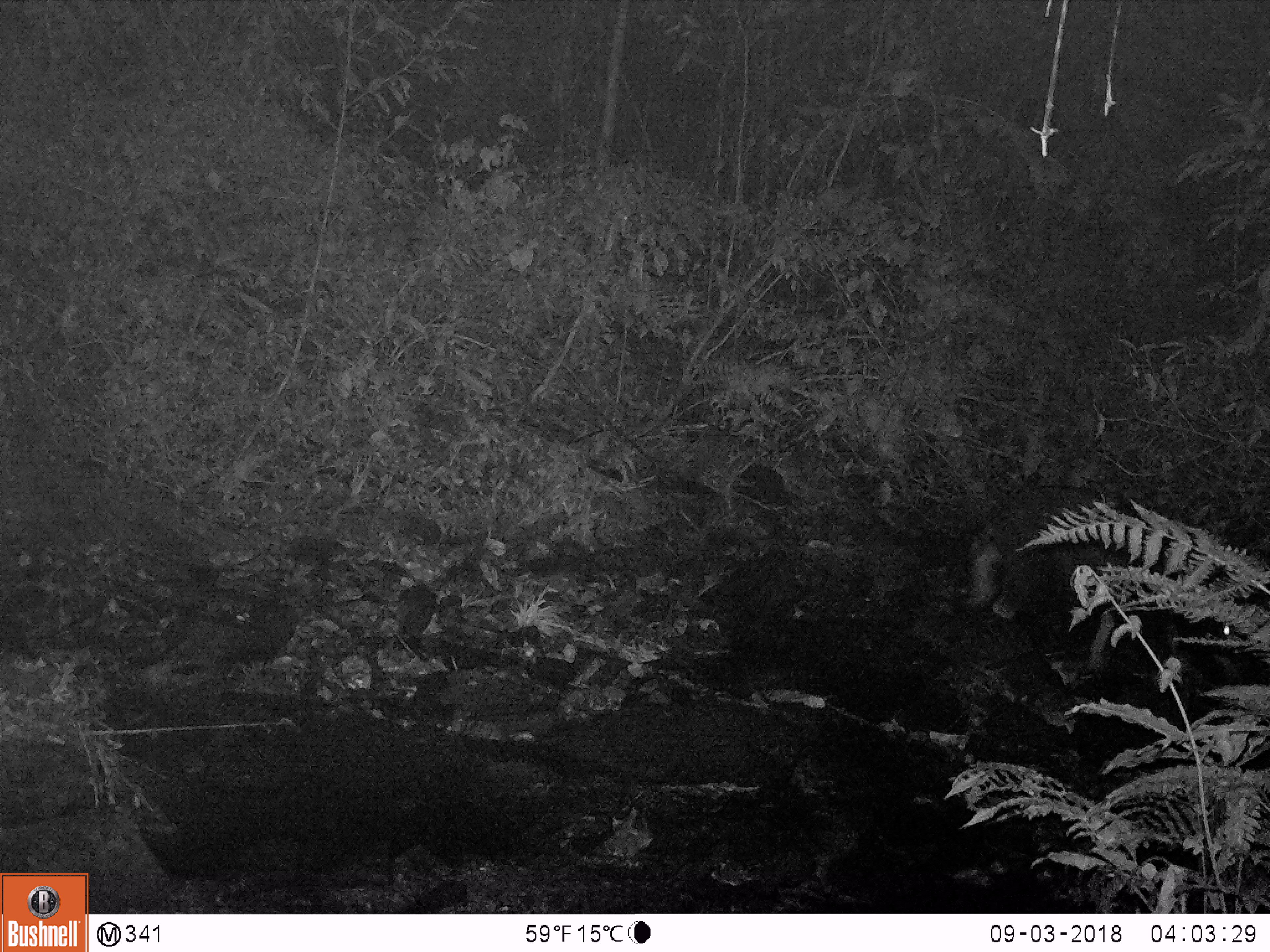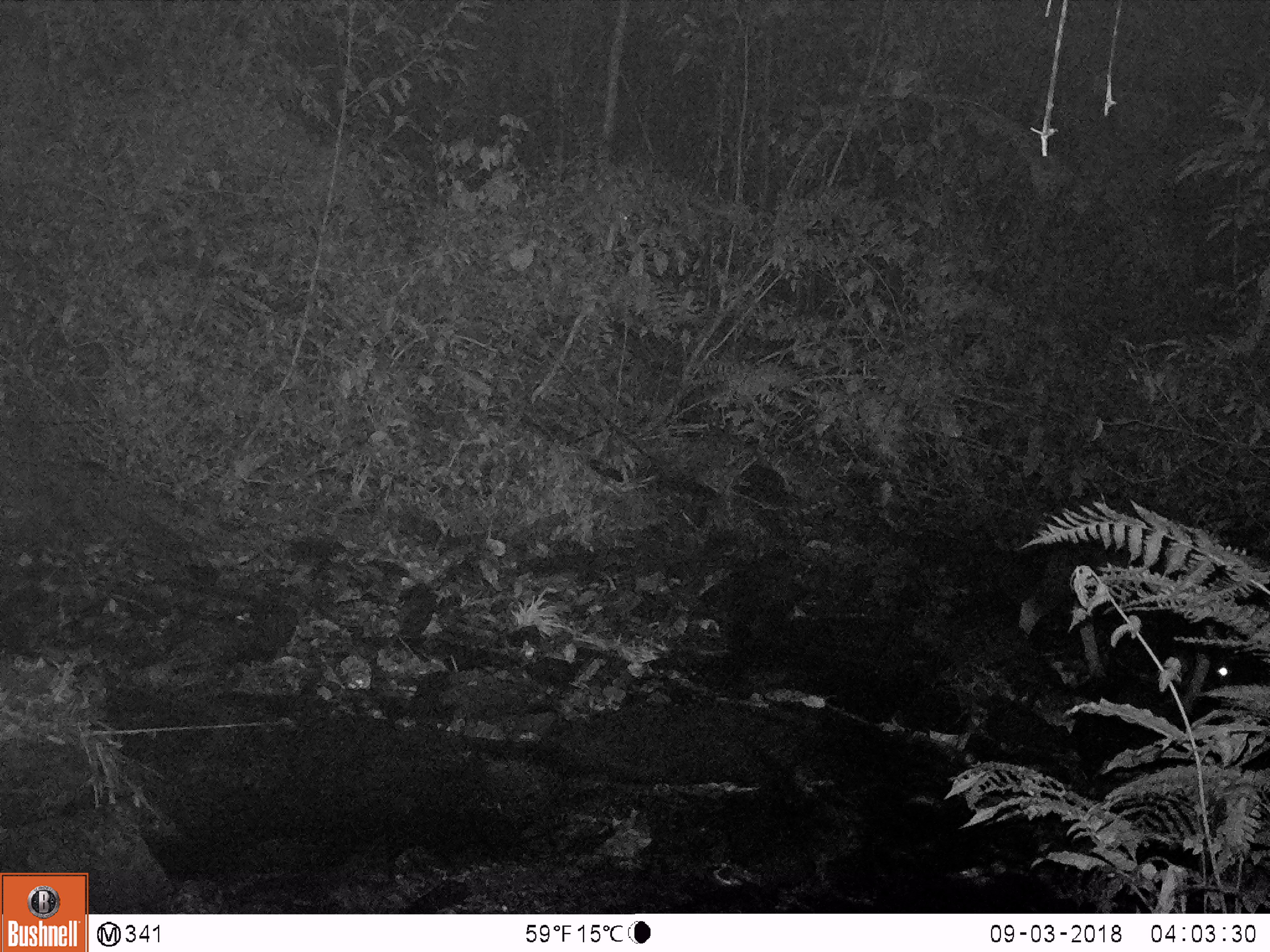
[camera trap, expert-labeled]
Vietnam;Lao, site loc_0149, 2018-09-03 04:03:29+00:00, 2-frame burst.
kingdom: Animalia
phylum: Chordata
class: Mammalia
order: Artiodactyla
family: Bovidae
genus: Capricornis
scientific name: Capricornis sumatraensis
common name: chinese serow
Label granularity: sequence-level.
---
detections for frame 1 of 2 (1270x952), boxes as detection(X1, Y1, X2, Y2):
chinese serow: detection(965, 482, 1131, 672)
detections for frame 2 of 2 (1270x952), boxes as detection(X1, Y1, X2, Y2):
chinese serow: detection(1019, 535, 1240, 712)